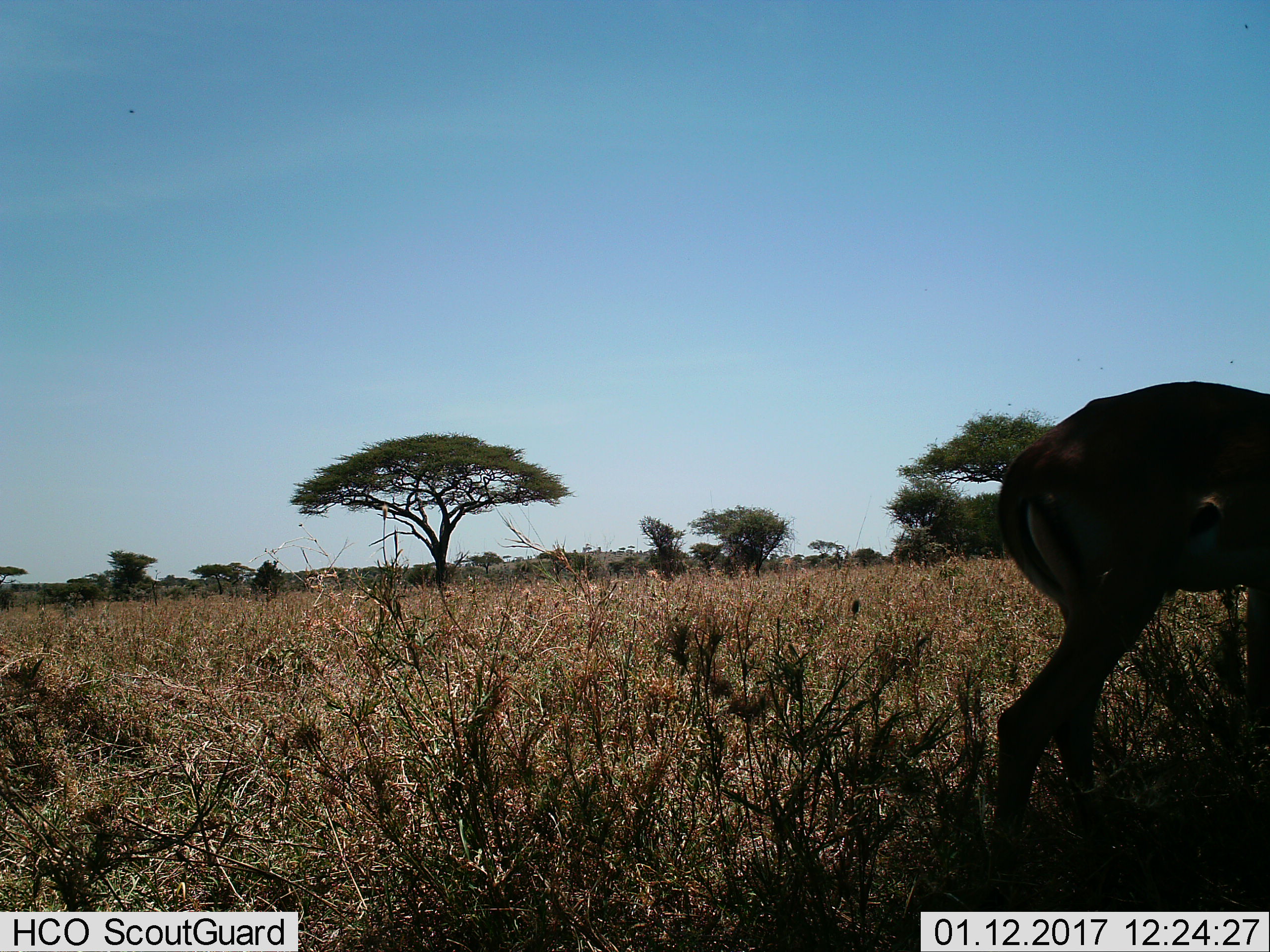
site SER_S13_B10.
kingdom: Animalia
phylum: Chordata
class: Mammalia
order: Artiodactyla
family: Bovidae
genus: Eudorcas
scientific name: Eudorcas thomsonii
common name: thomson's gazelle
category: gazellethomsons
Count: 1.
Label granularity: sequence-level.